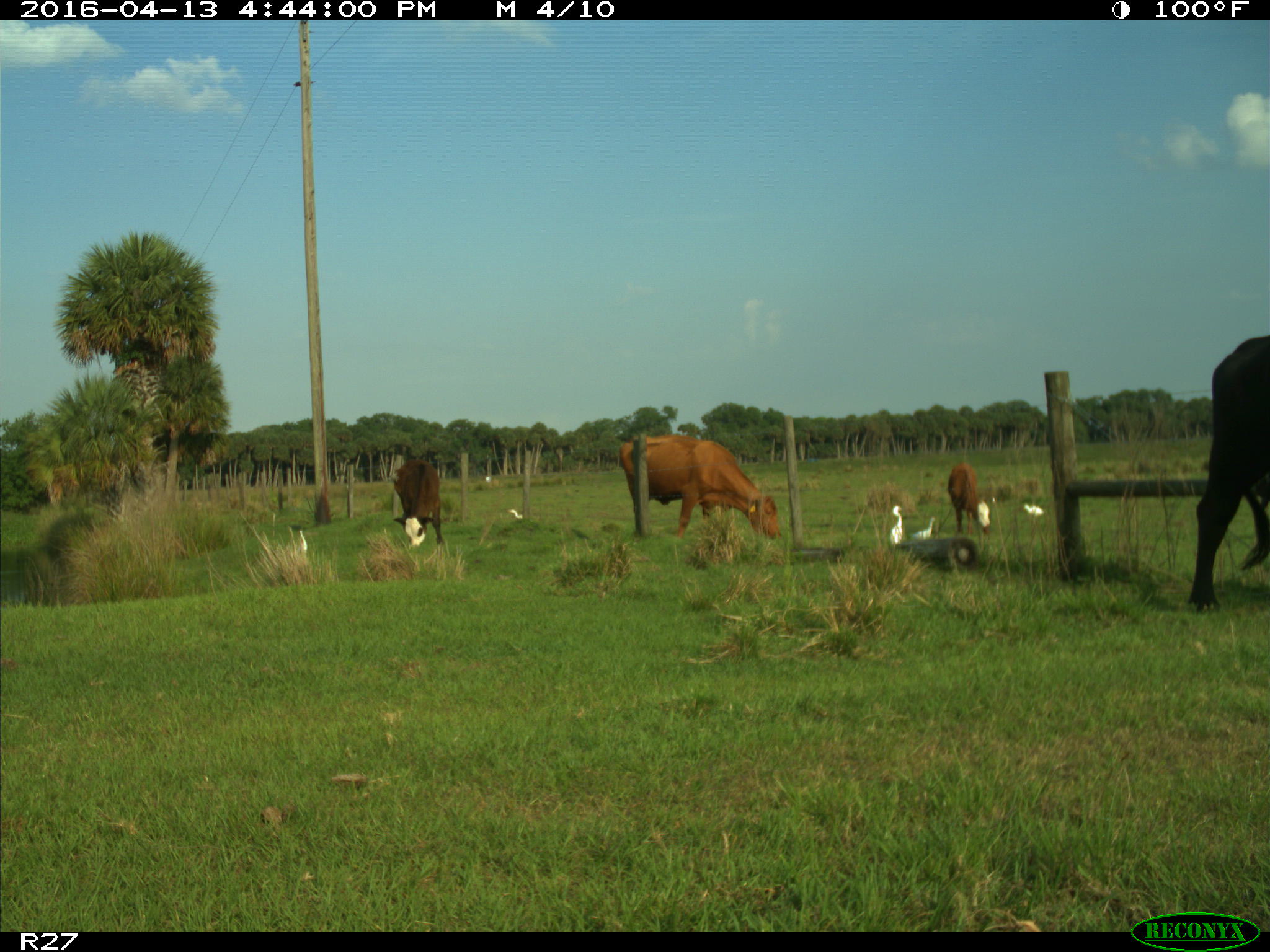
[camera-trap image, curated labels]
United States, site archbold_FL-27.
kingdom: Animalia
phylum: Chordata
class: Mammalia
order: Artiodactyla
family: Bovidae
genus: Bos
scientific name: Bos taurus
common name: domestic cow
Bos taurus (domestic cow).